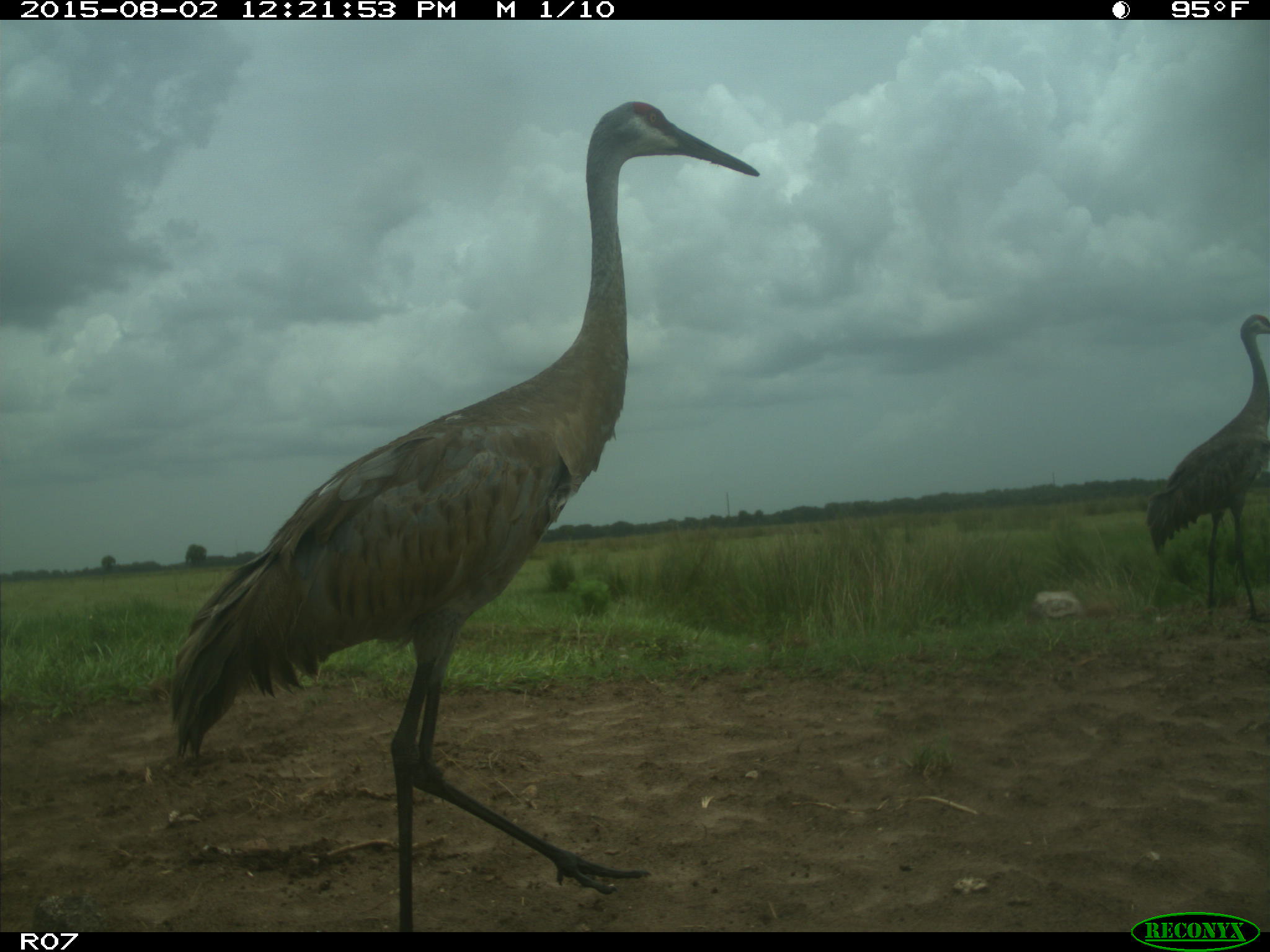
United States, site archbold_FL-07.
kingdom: Animalia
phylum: Chordata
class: Aves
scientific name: Aves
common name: birds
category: unidentified bird